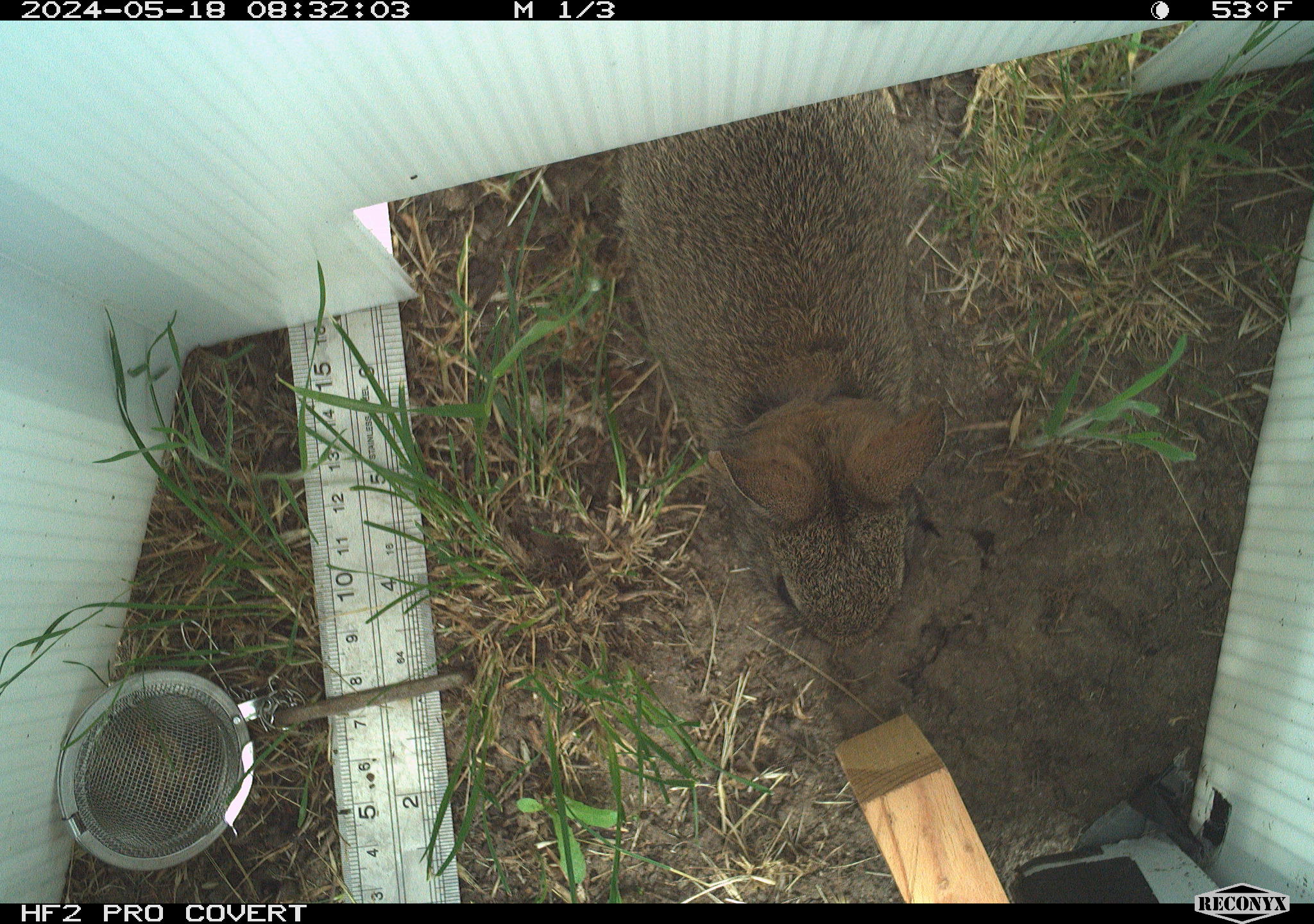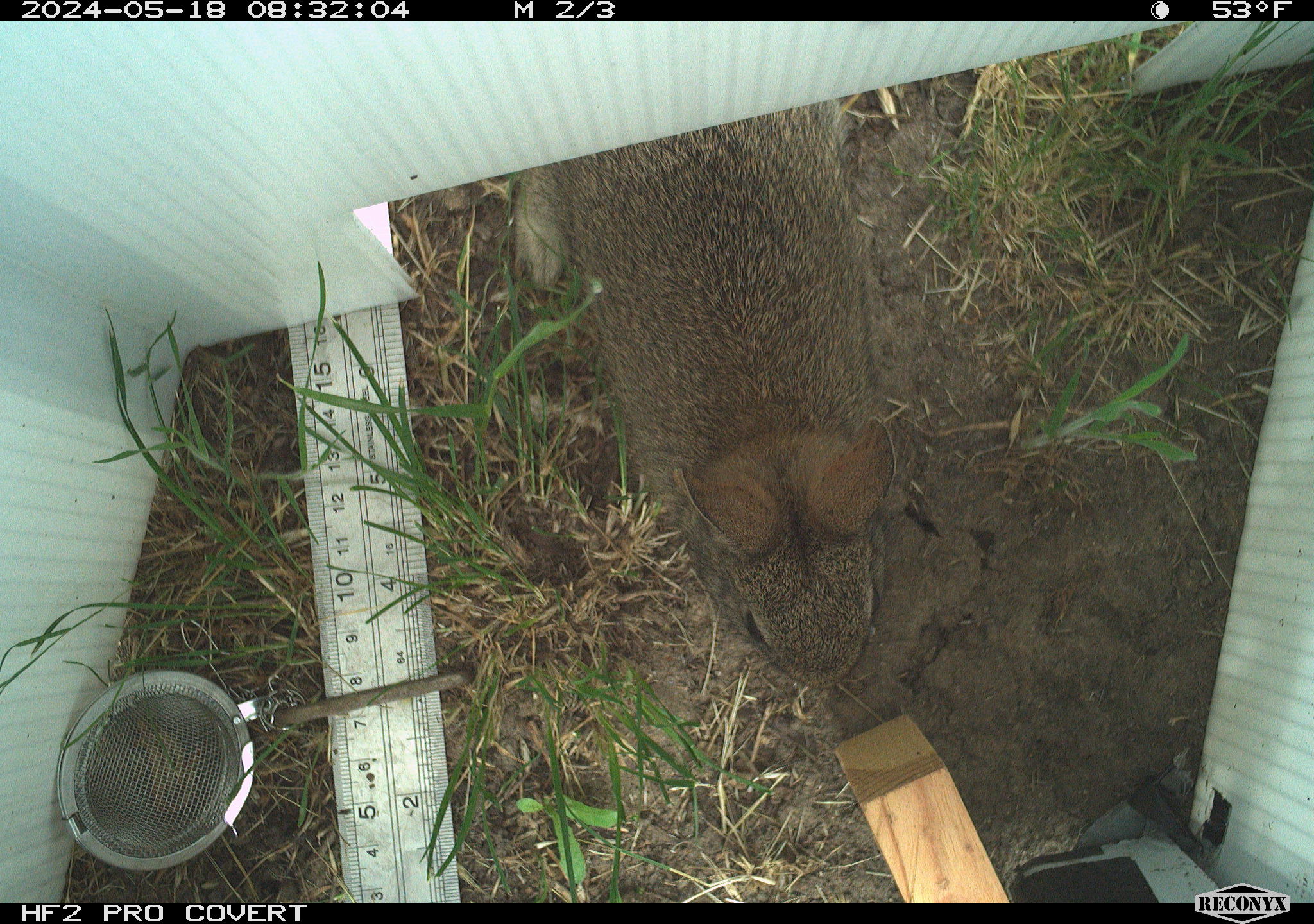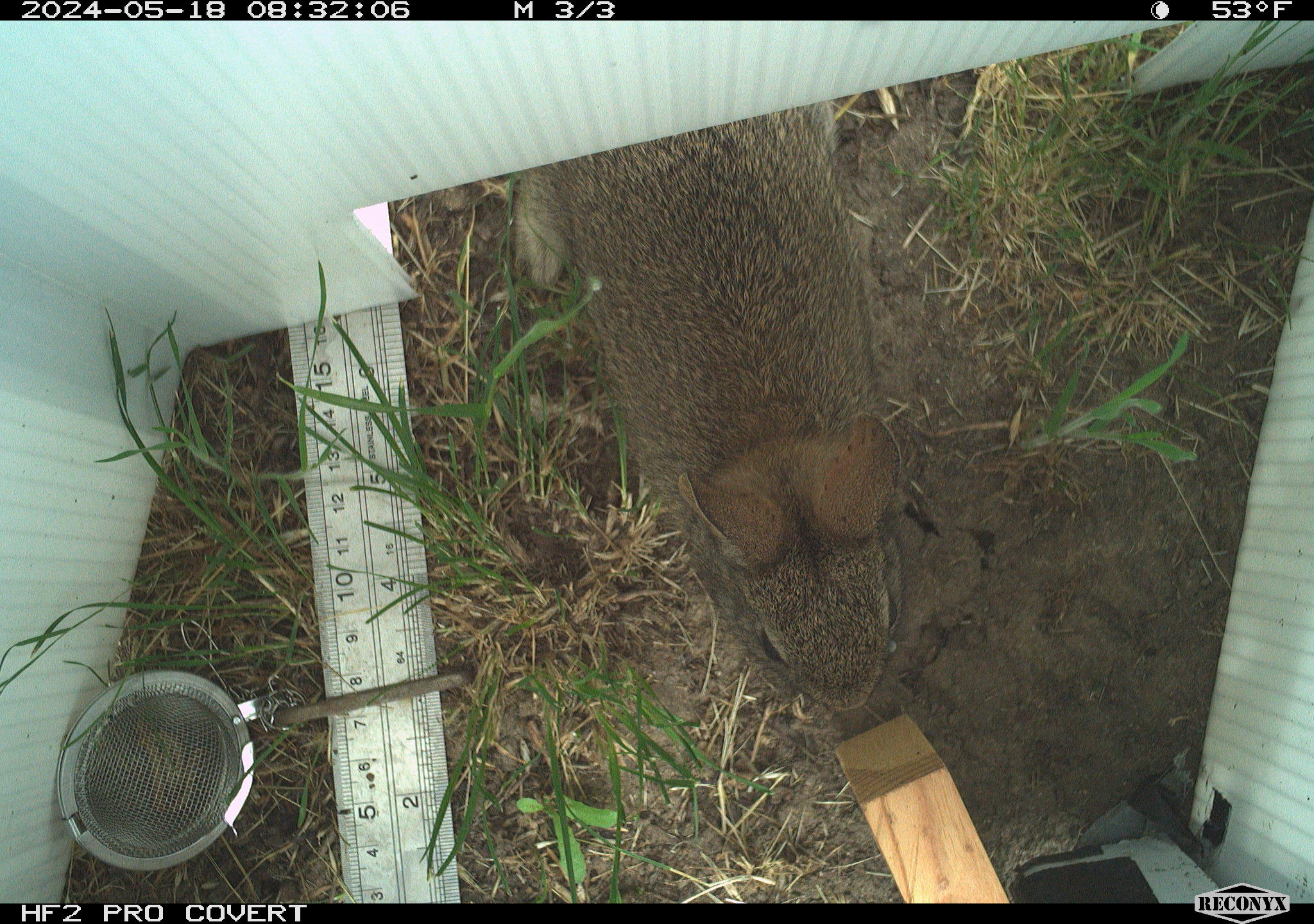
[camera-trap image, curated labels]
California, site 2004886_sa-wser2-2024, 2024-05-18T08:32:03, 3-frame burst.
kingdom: Animalia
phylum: Chordata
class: Mammalia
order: Lagomorpha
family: Leporidae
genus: Sylvilagus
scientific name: Sylvilagus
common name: cottontail rabbits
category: sylvilagus species